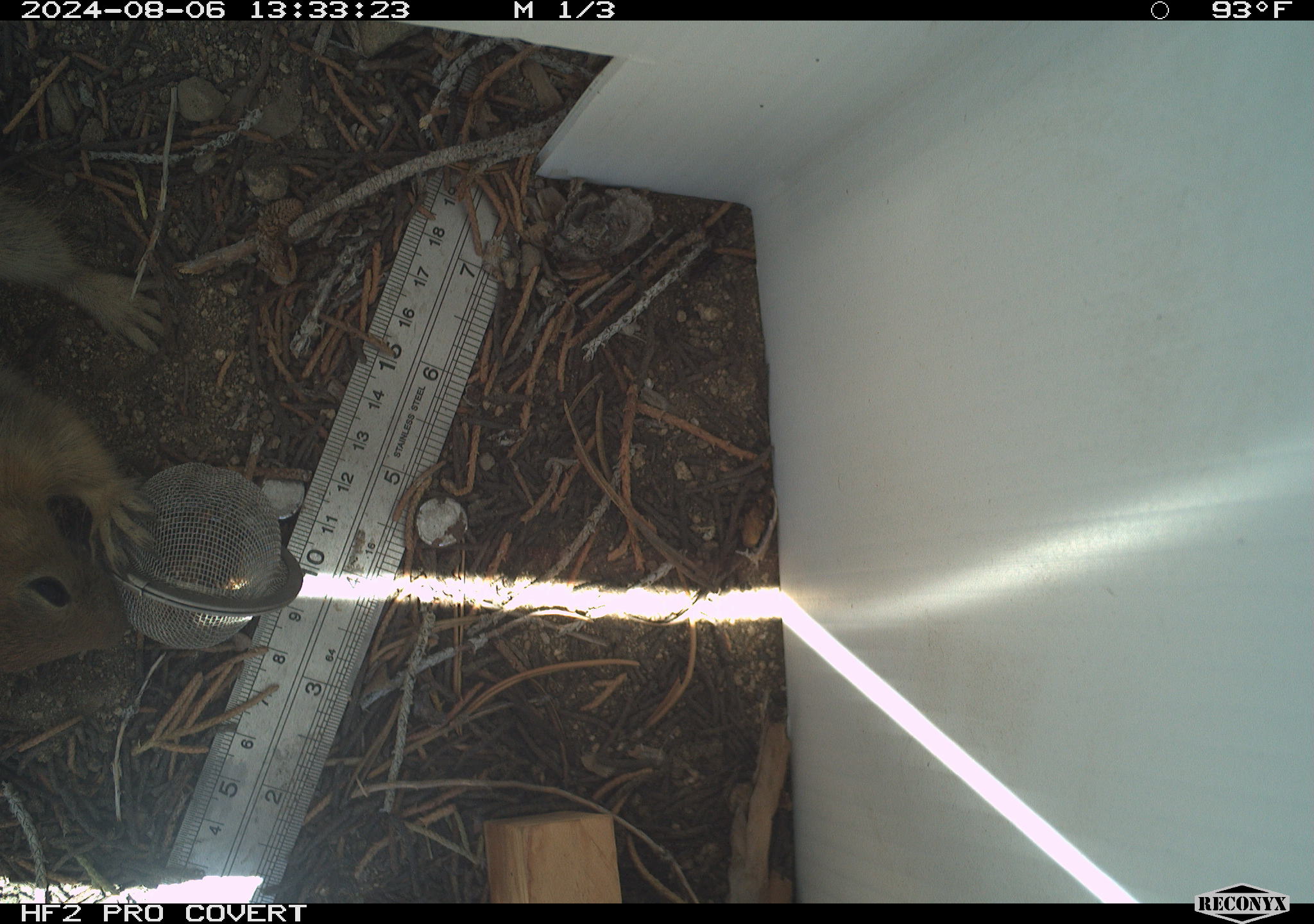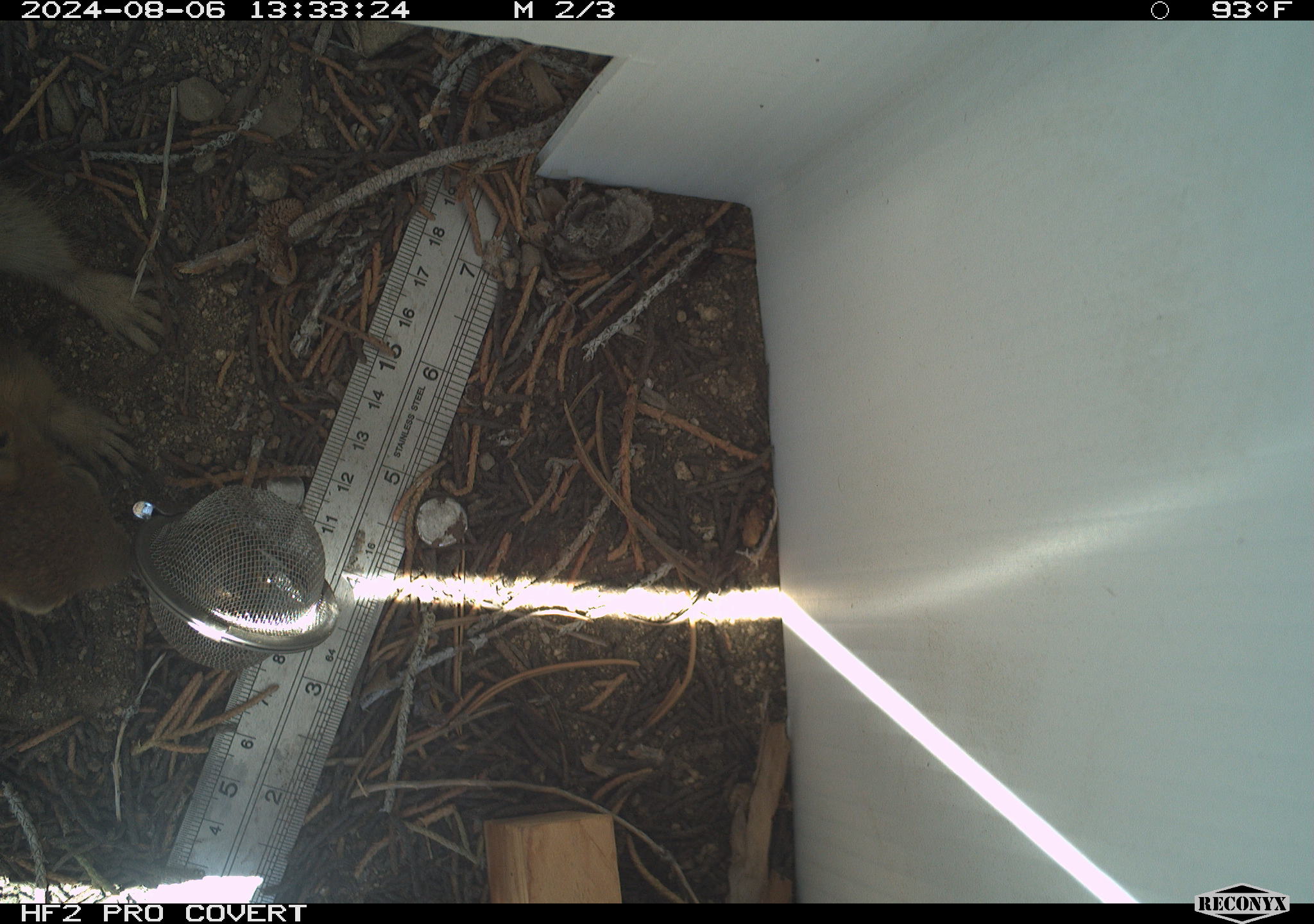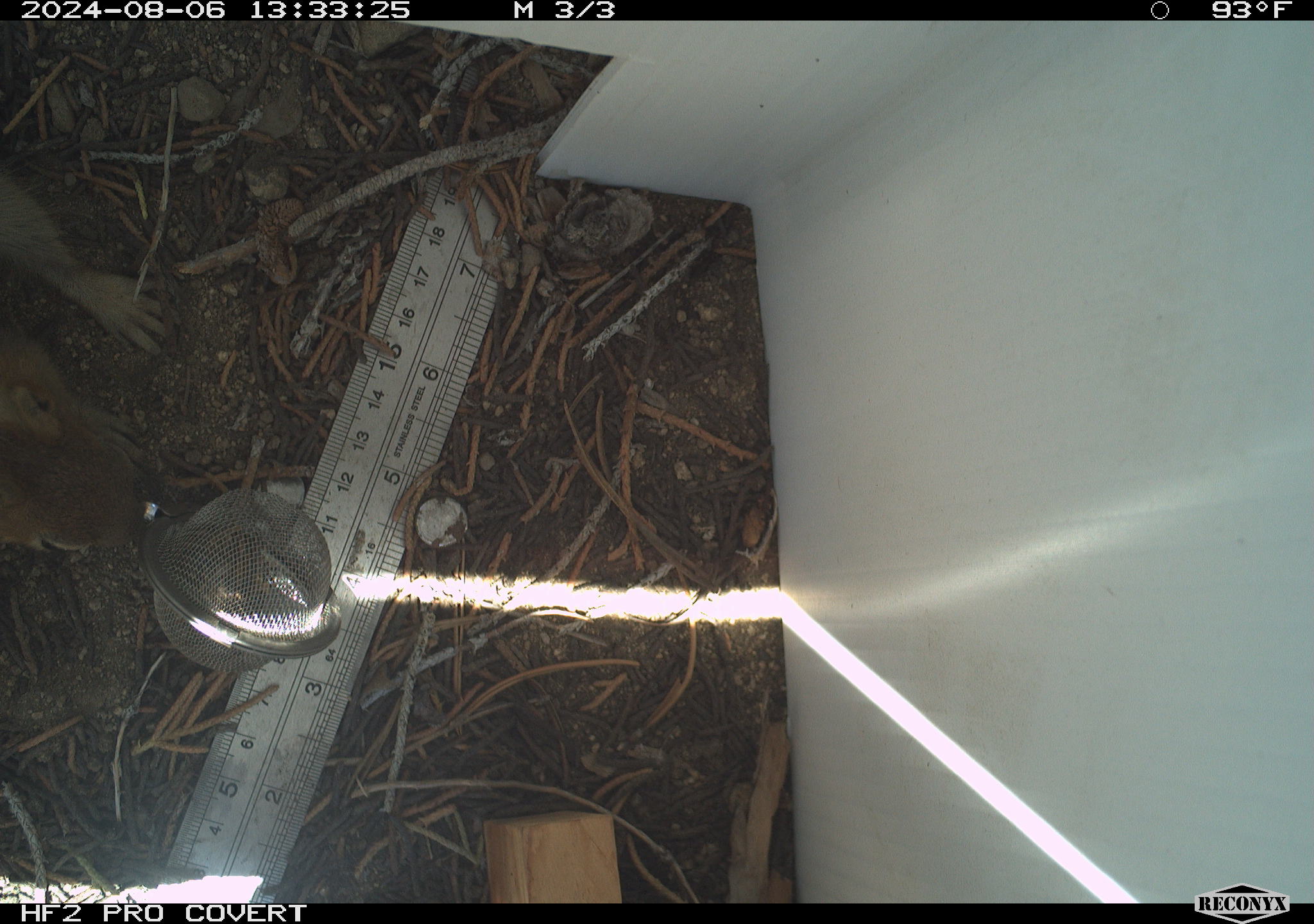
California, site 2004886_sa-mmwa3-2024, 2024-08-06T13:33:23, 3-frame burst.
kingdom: Animalia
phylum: Chordata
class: Mammalia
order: Rodentia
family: Sciuridae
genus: Callospermophilus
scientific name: Callospermophilus lateralis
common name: golden mantled ground squirrel